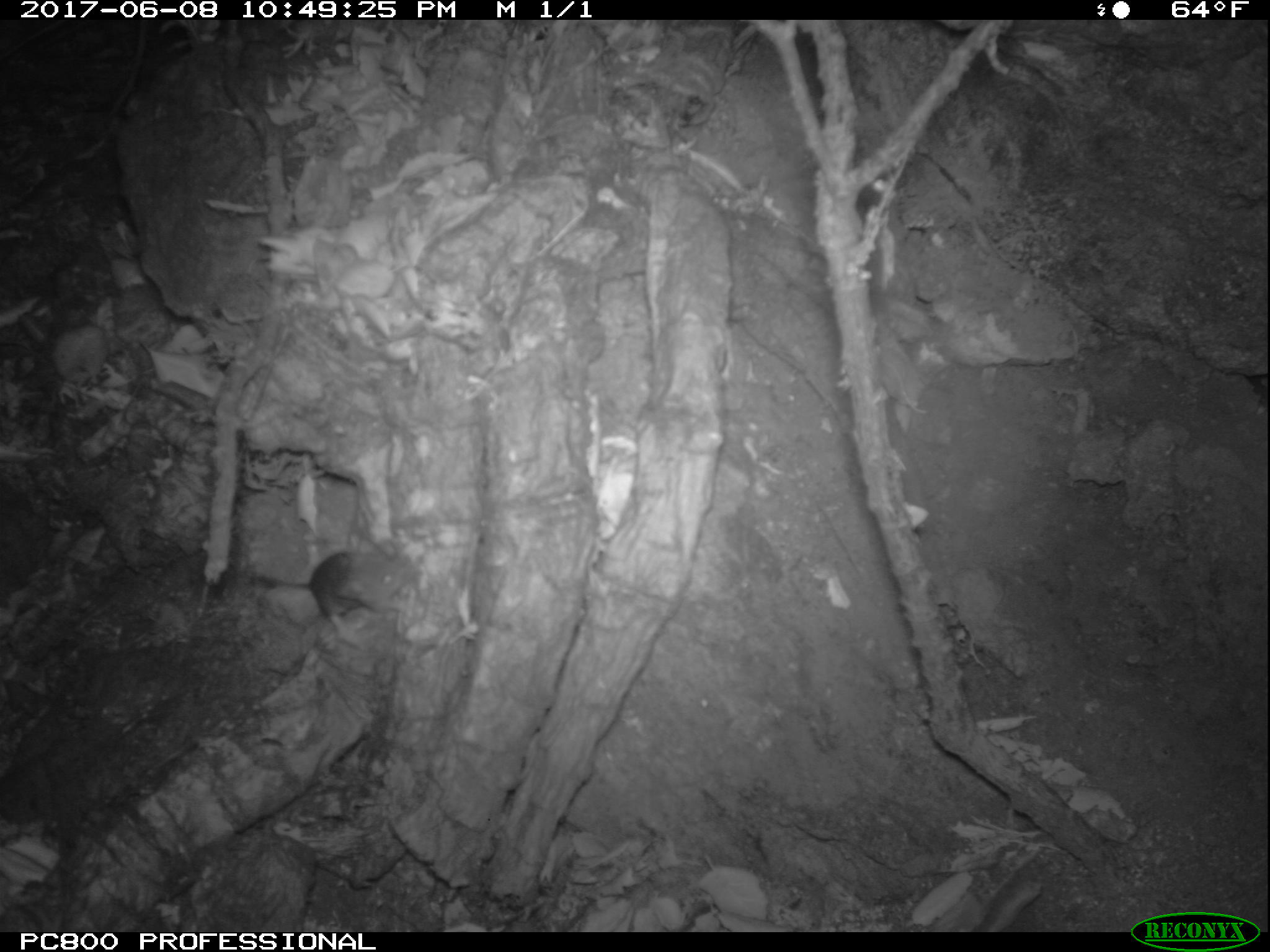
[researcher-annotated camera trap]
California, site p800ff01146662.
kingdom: Animalia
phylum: Chordata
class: Mammalia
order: Rodentia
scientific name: Rodentia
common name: rodent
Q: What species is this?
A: Rodent (Rodentia).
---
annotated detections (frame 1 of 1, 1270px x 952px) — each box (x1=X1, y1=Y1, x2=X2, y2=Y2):
rodent: (x1=244, y1=551, x2=407, y2=651)